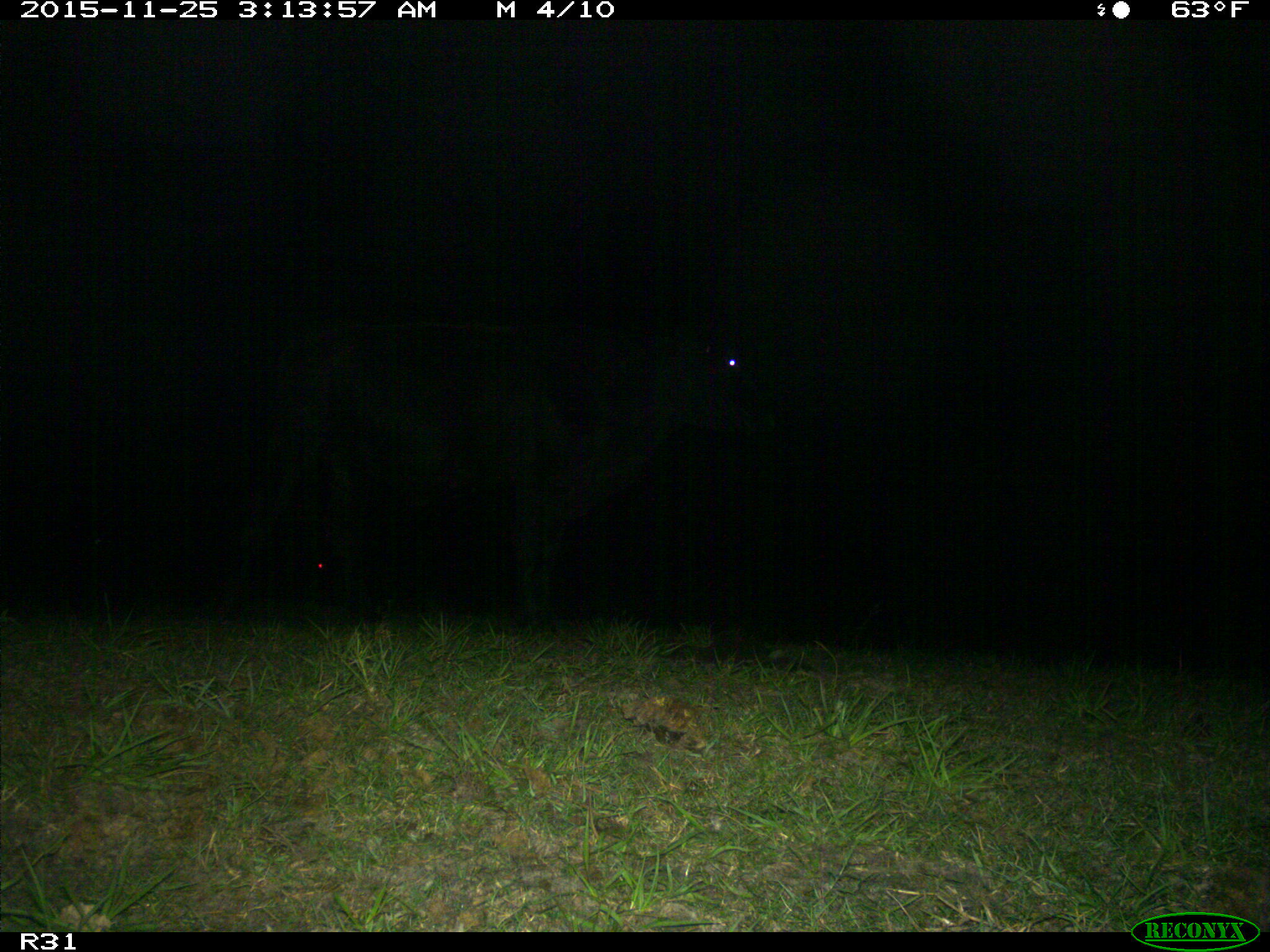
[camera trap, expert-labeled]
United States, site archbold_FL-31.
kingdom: Animalia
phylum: Chordata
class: Mammalia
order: Artiodactyla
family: Bovidae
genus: Bos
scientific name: Bos taurus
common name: domestic cow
Bos taurus (domestic cow).